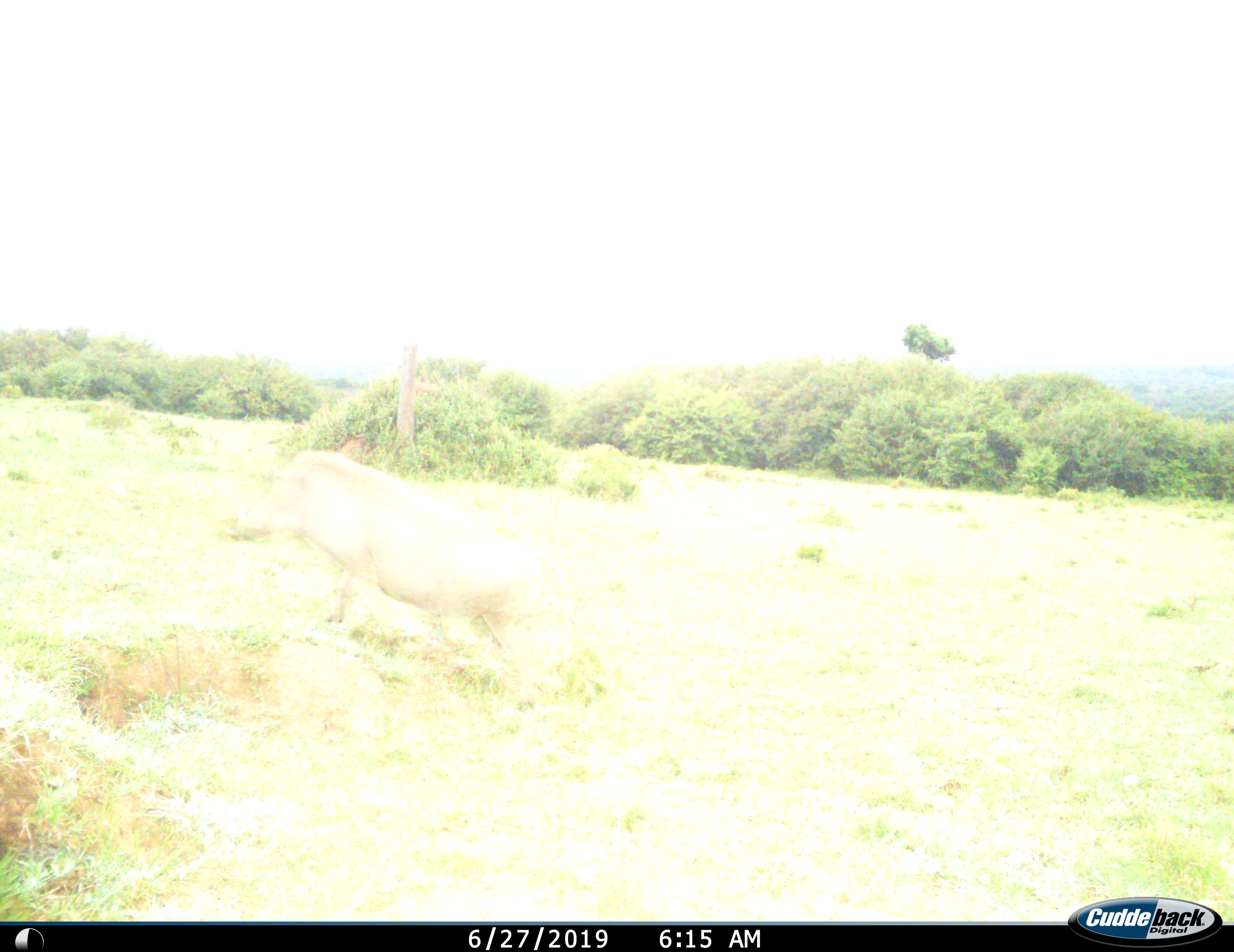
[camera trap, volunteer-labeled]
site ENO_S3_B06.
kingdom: Animalia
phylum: Chordata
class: Mammalia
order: Artiodactyla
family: Suidae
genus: Phacochoerus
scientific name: Phacochoerus africanus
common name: warthog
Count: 1.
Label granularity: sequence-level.